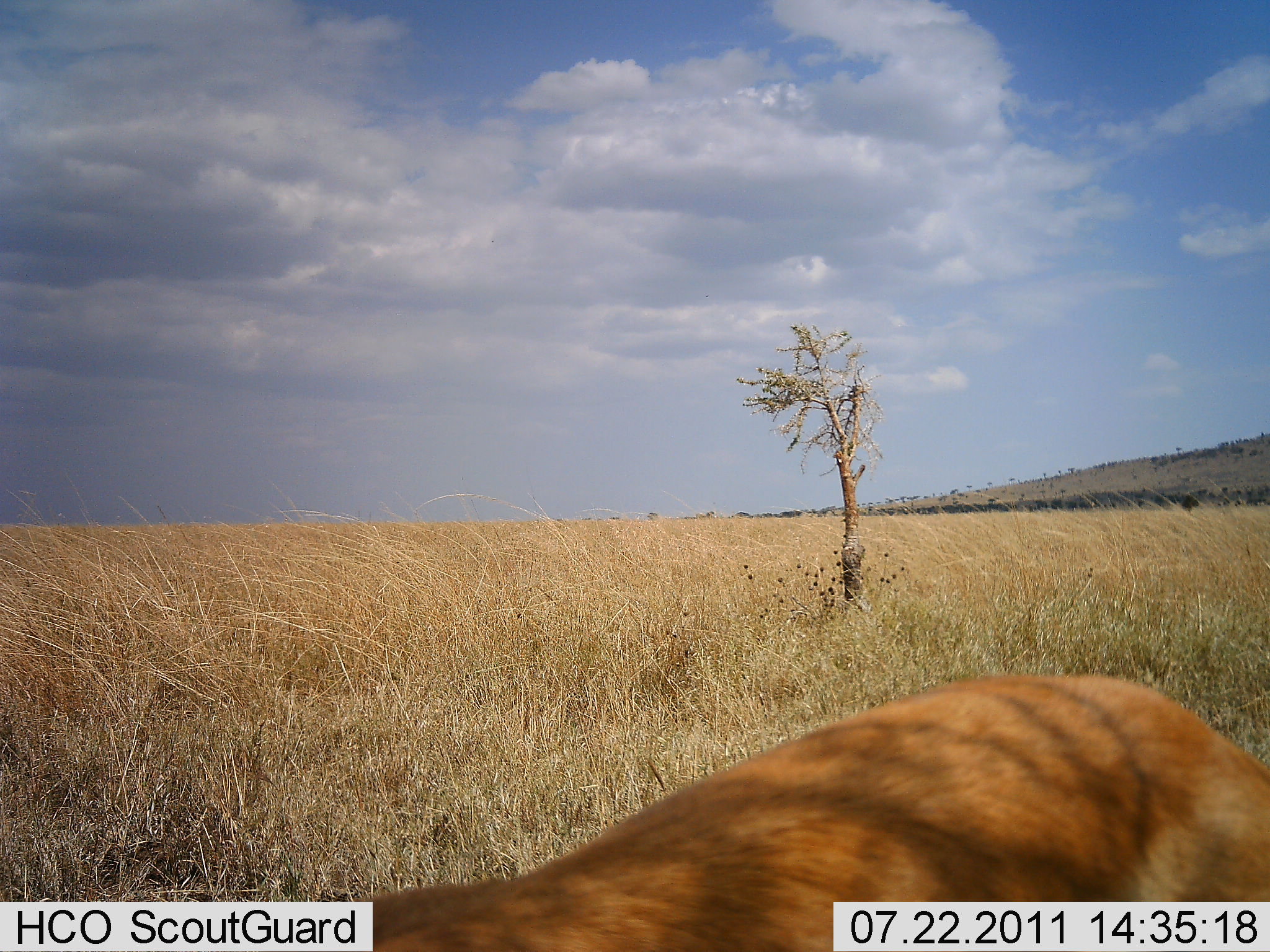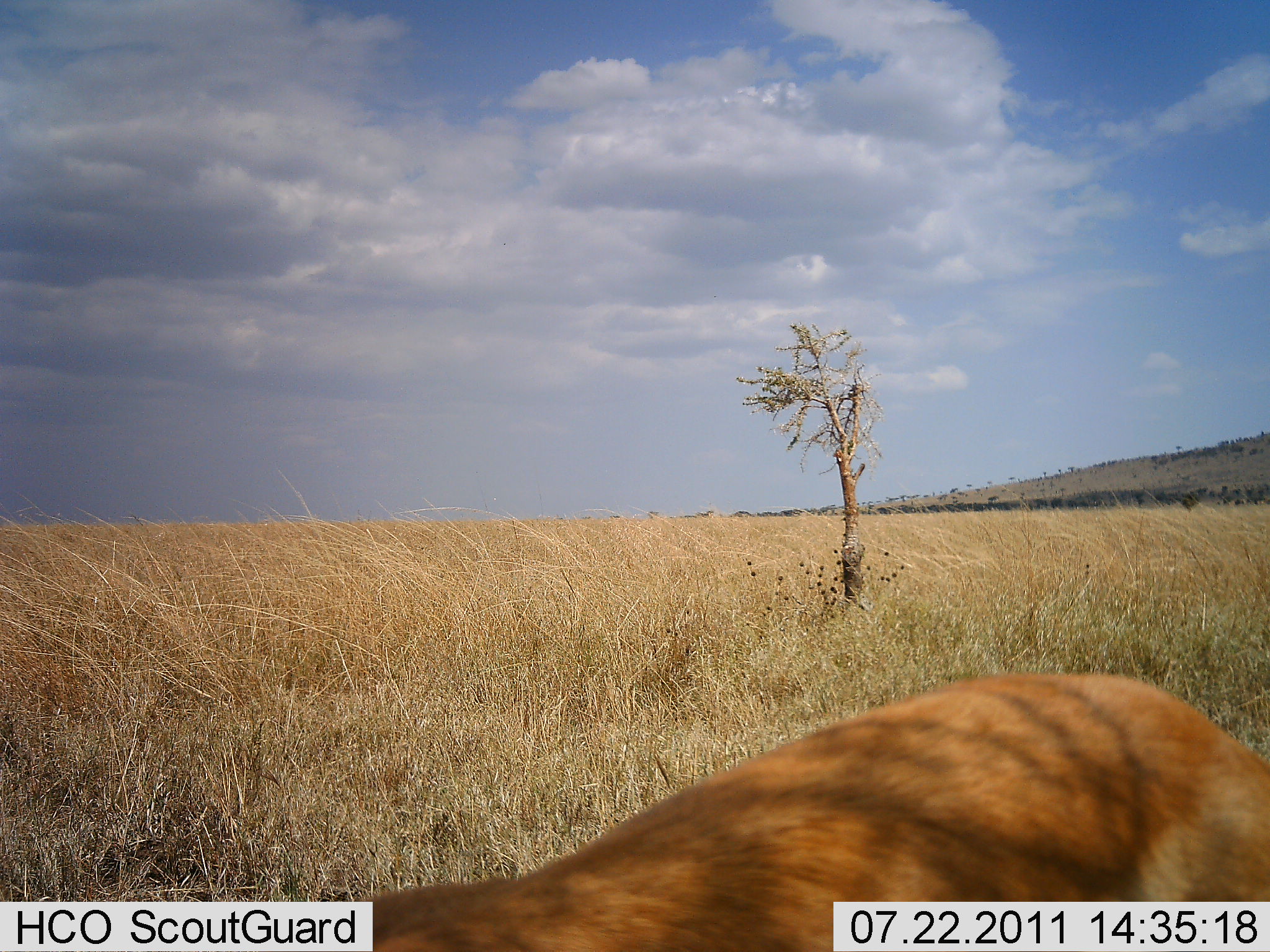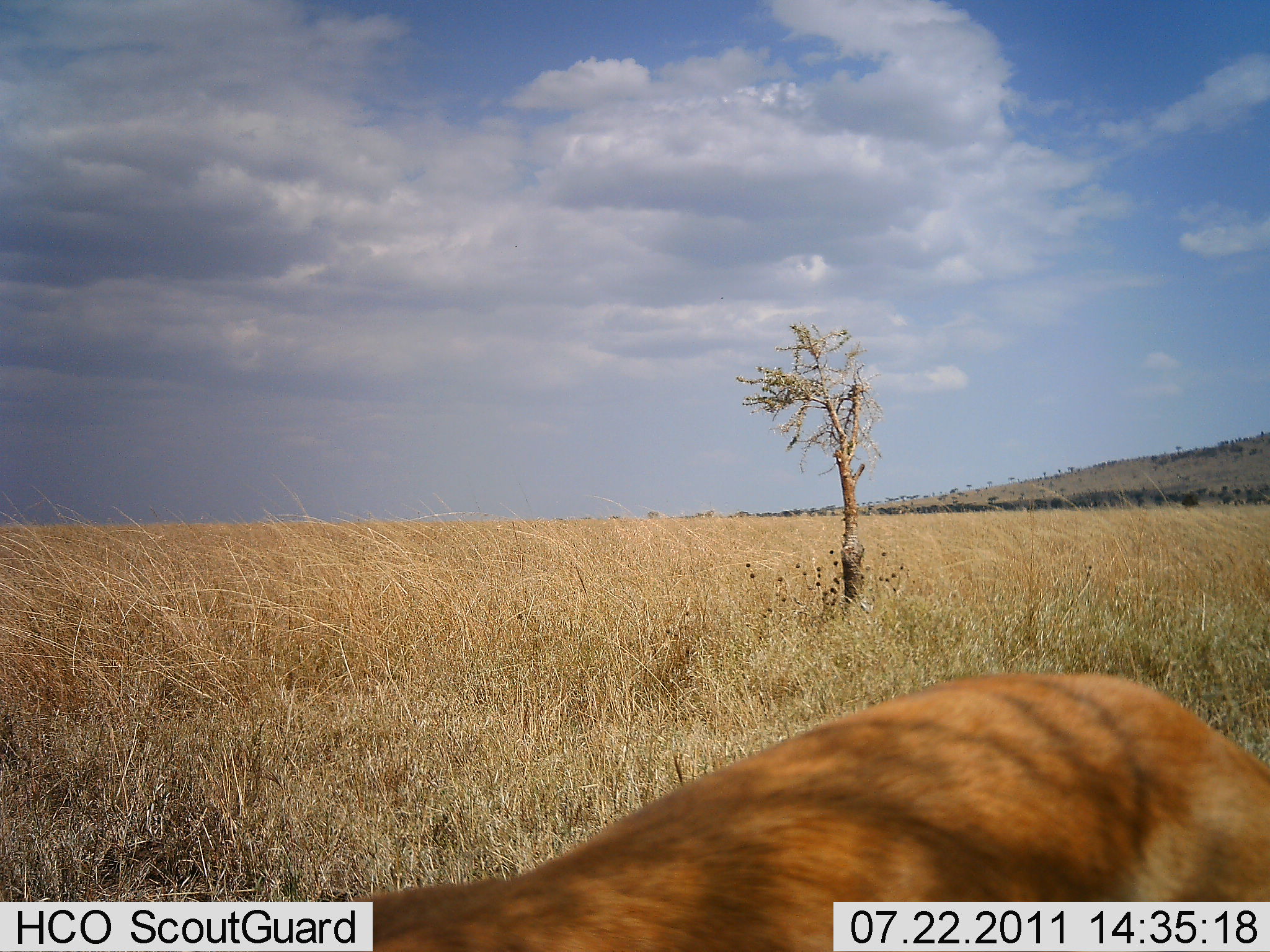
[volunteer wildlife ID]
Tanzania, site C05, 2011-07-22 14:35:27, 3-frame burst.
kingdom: Animalia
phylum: Chordata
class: Mammalia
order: Artiodactyla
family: Bovidae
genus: Nanger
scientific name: Nanger granti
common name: grant's gazelle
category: gazellegrants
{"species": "gazellegrants (grant's gazelle) (Nanger granti)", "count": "1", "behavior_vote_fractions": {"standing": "71%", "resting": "14%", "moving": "0%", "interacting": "0%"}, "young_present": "0%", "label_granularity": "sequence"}